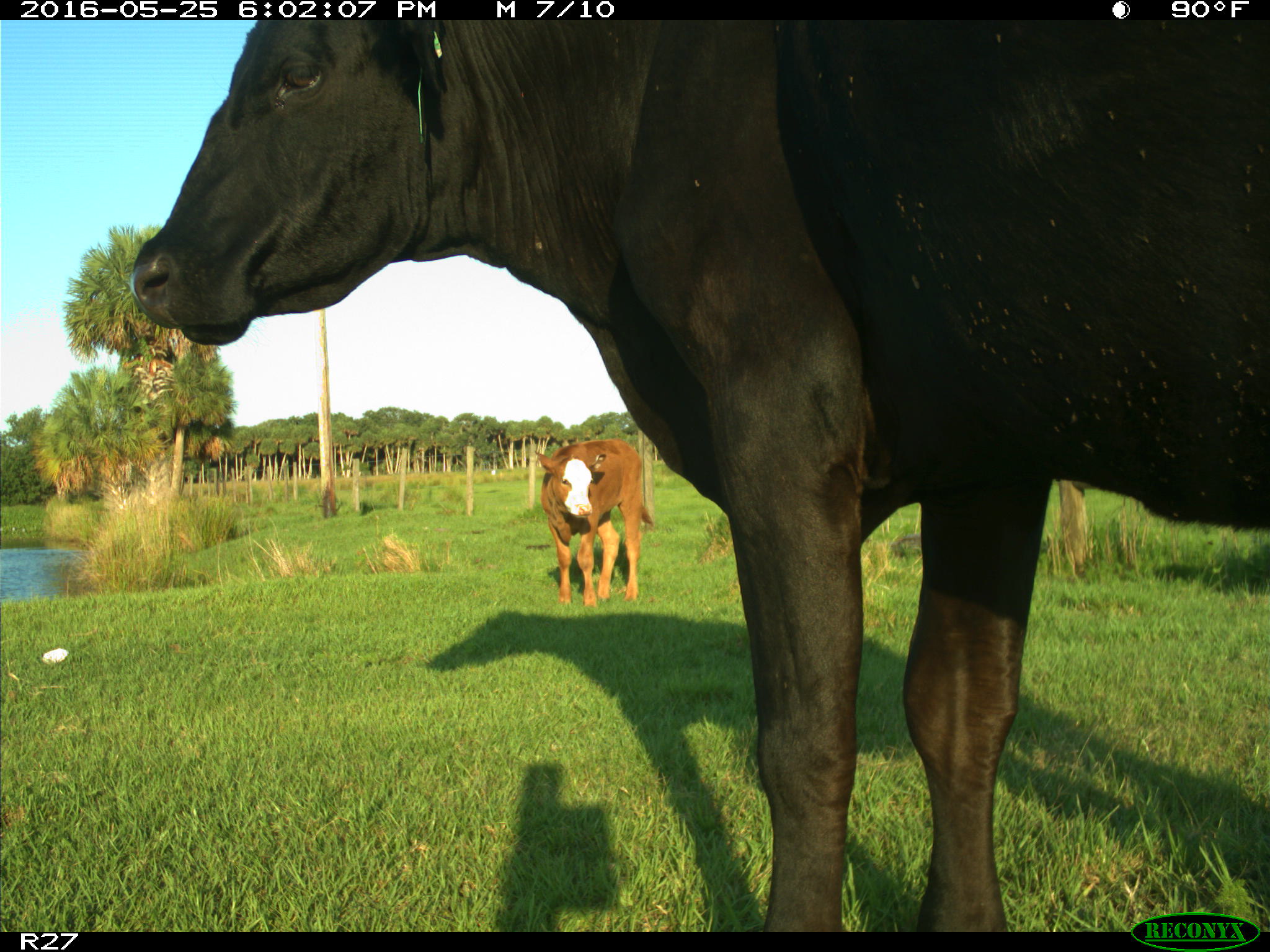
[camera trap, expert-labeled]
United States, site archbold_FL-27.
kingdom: Animalia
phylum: Chordata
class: Mammalia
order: Artiodactyla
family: Bovidae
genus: Bos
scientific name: Bos taurus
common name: domestic cow